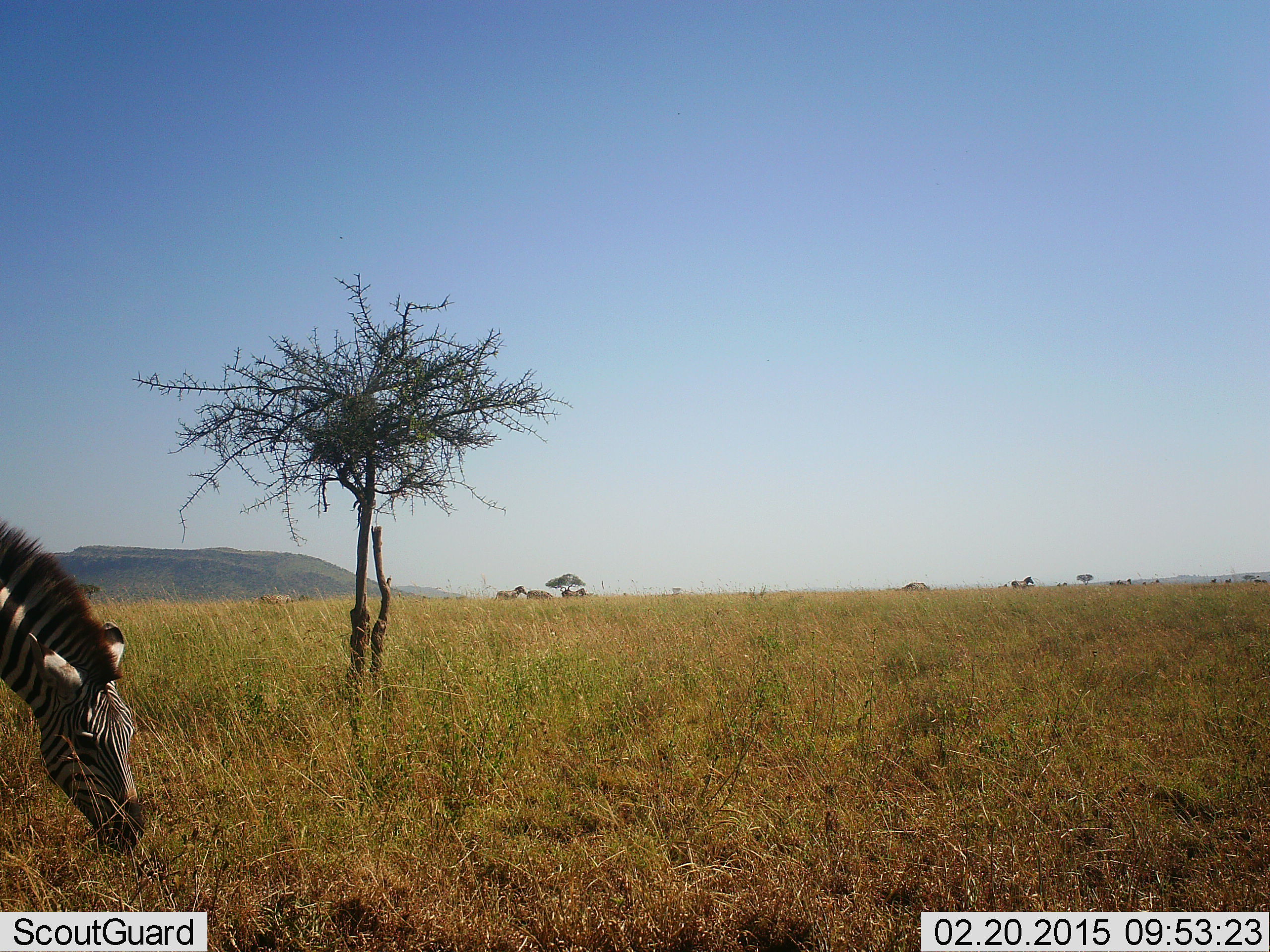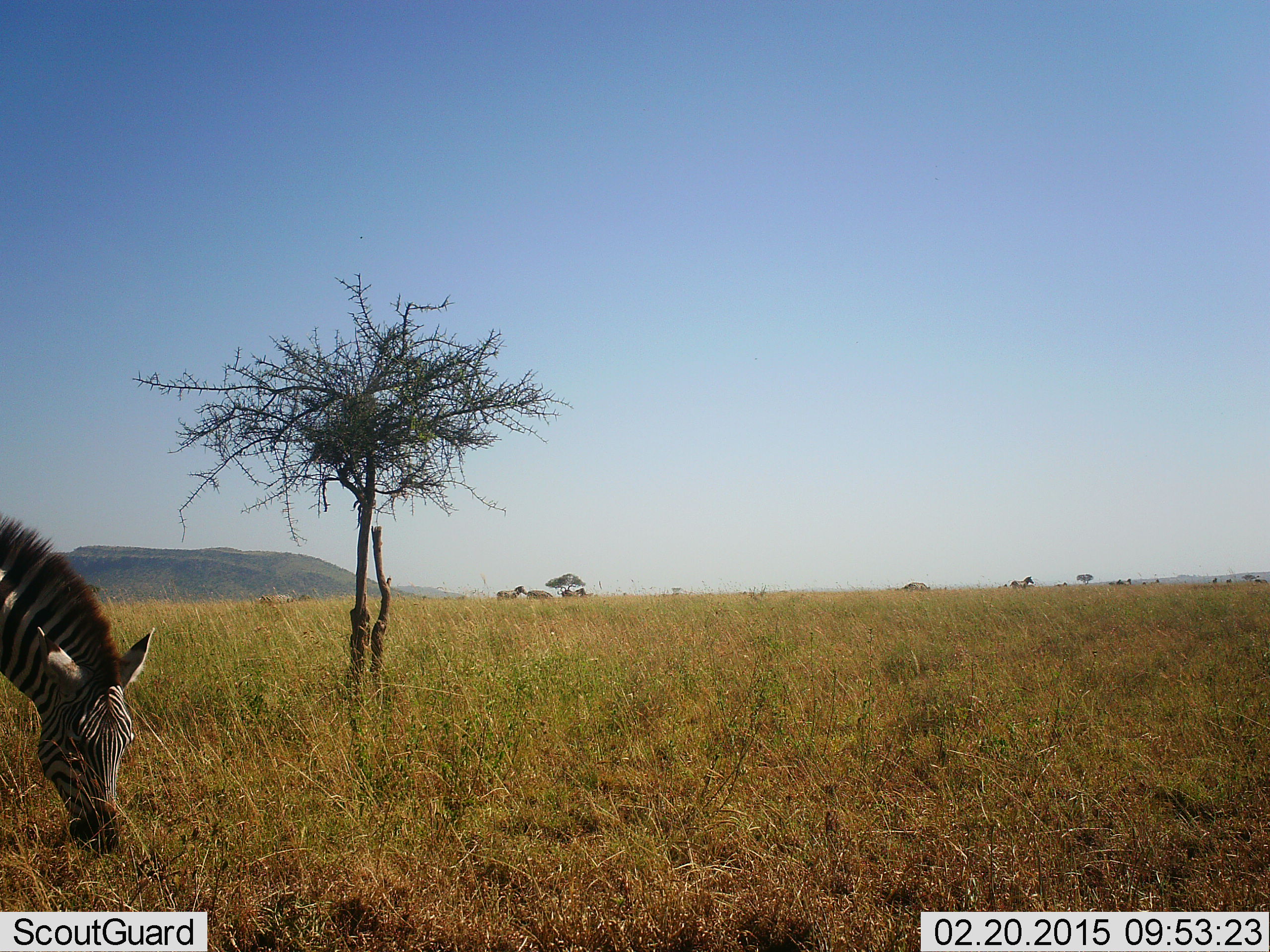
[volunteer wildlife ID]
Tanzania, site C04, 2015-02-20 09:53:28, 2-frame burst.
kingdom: Animalia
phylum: Chordata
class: Mammalia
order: Perissodactyla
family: Equidae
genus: Equus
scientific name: Equus quagga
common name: plains zebra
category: zebra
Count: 1.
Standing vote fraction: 70%.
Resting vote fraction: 10%.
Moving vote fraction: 0%.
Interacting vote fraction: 0%.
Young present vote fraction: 0%.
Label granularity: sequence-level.